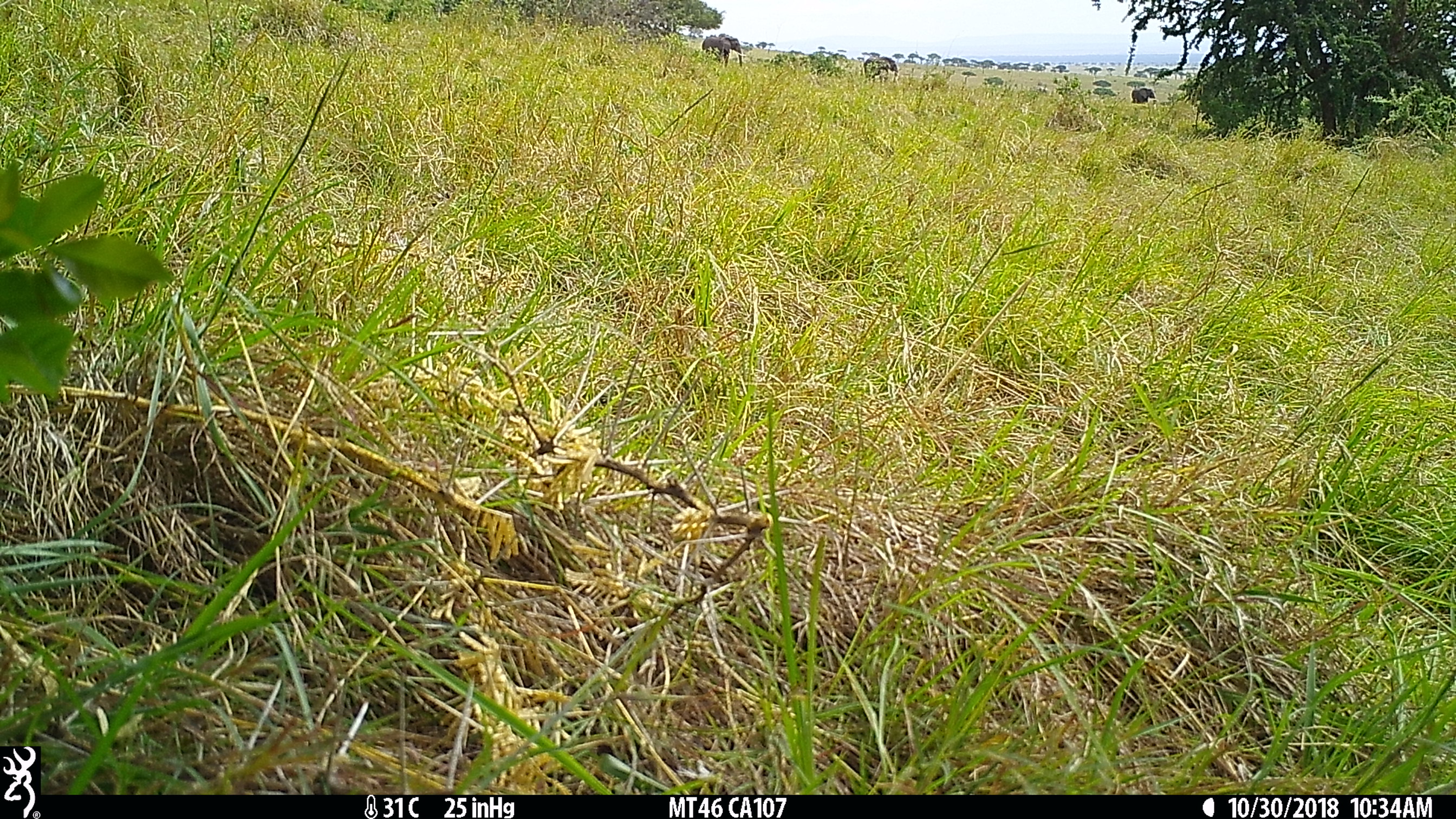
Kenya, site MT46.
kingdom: Animalia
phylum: Chordata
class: Mammalia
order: Proboscidea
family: Elephantidae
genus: Loxodonta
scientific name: Loxodonta africana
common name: elephant